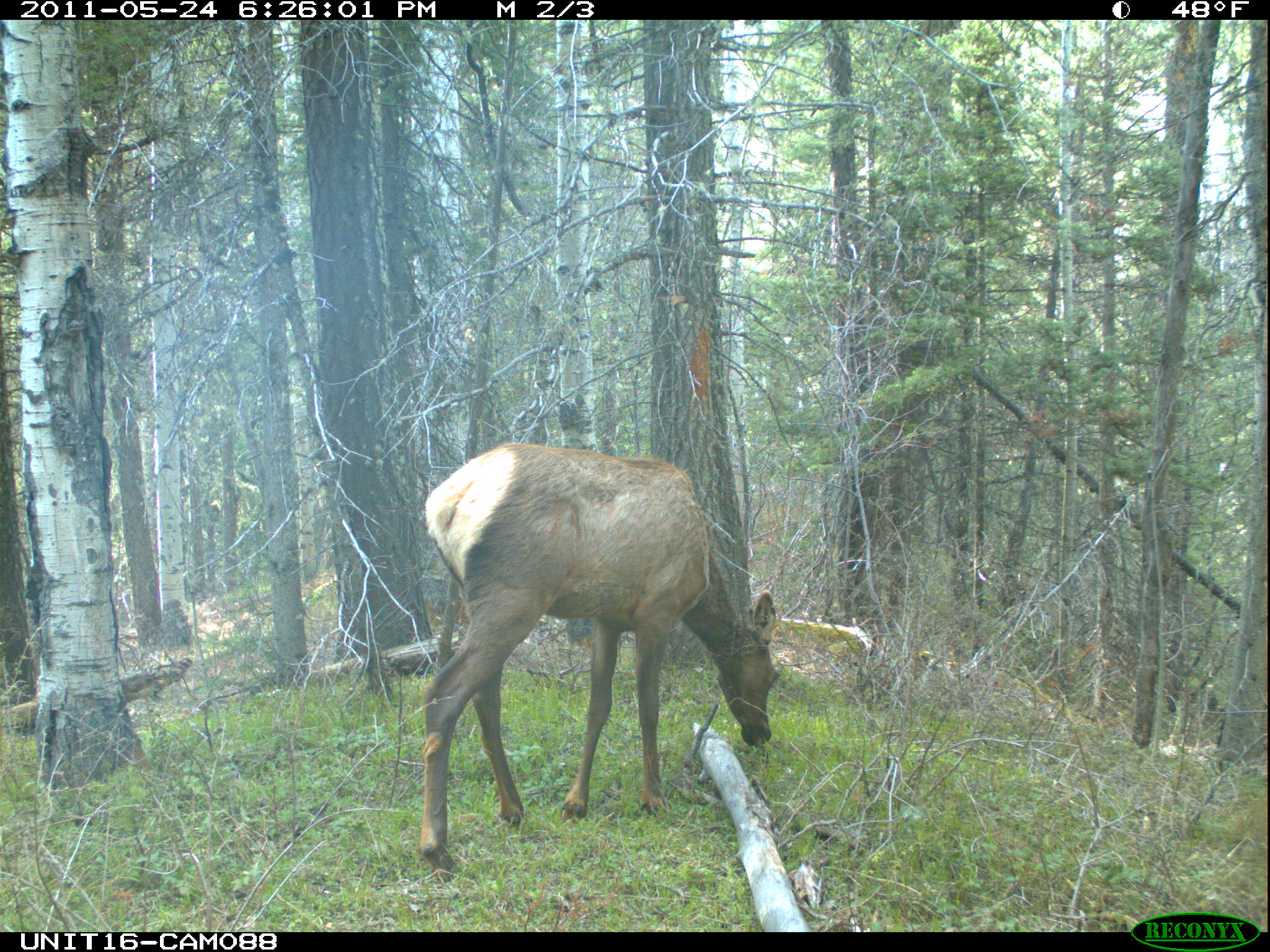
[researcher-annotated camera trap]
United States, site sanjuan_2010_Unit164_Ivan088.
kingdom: Animalia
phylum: Chordata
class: Mammalia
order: Artiodactyla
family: Cervidae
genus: Cervus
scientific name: Cervus elaphus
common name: red deer